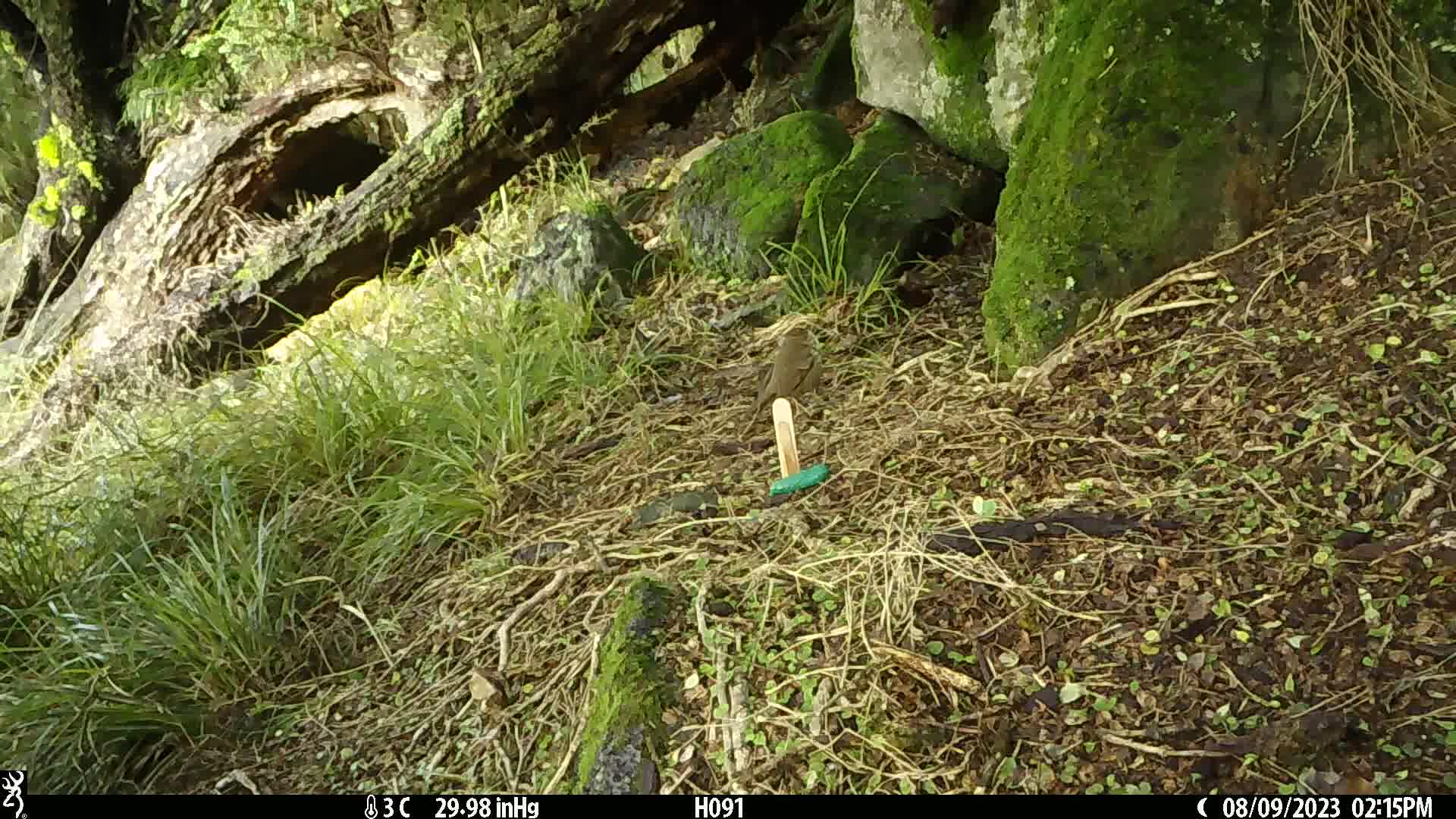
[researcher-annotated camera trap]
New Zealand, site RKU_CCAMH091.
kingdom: Animalia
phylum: Chordata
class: Aves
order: Passeriformes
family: Turdidae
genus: Turdus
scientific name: Turdus philomelos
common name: song thrush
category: thrush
Thrush (song thrush) (Turdus philomelos).